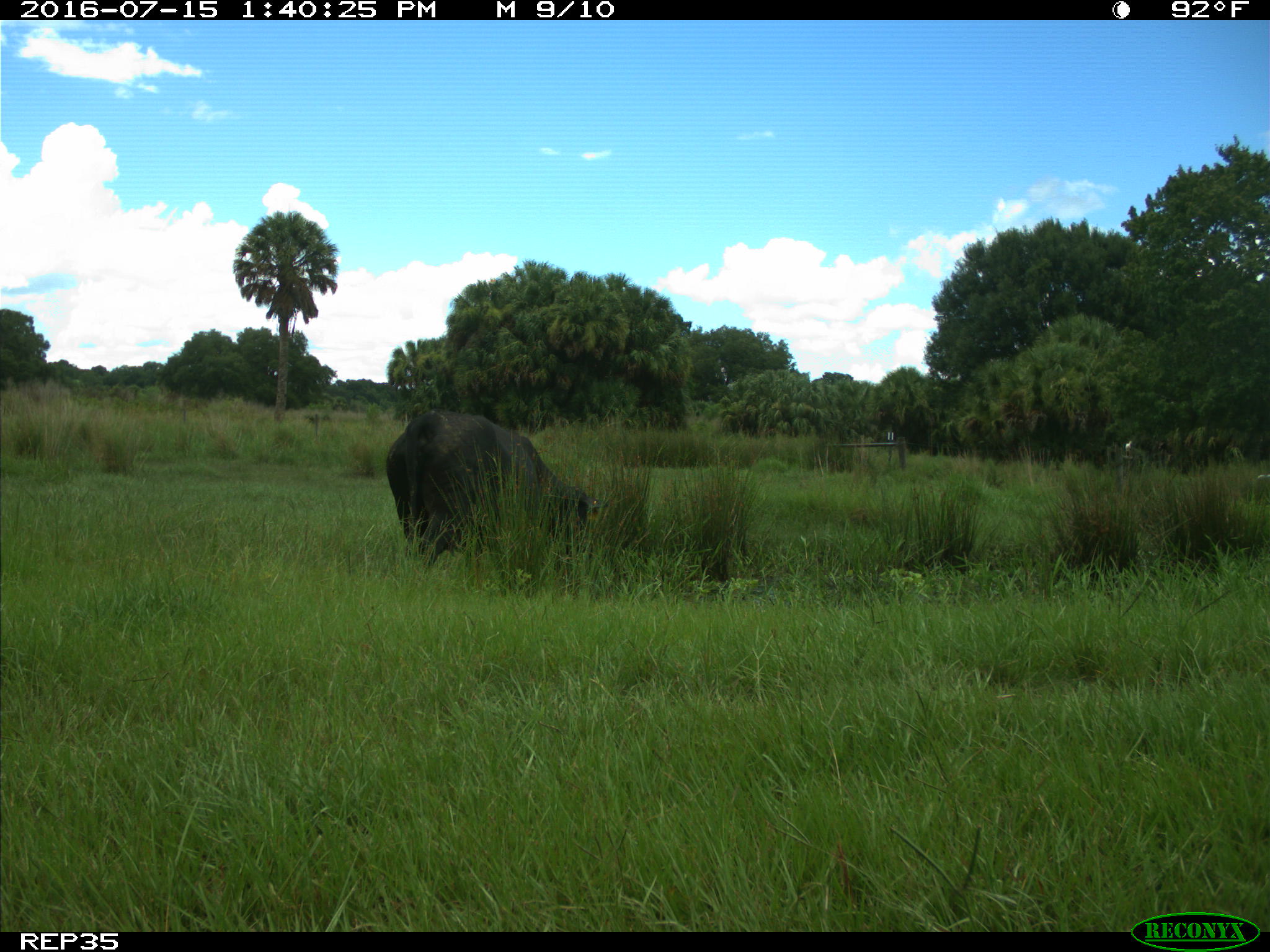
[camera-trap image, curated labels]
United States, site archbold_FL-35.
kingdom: Animalia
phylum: Chordata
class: Mammalia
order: Artiodactyla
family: Bovidae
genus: Bos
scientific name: Bos taurus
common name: domestic cow